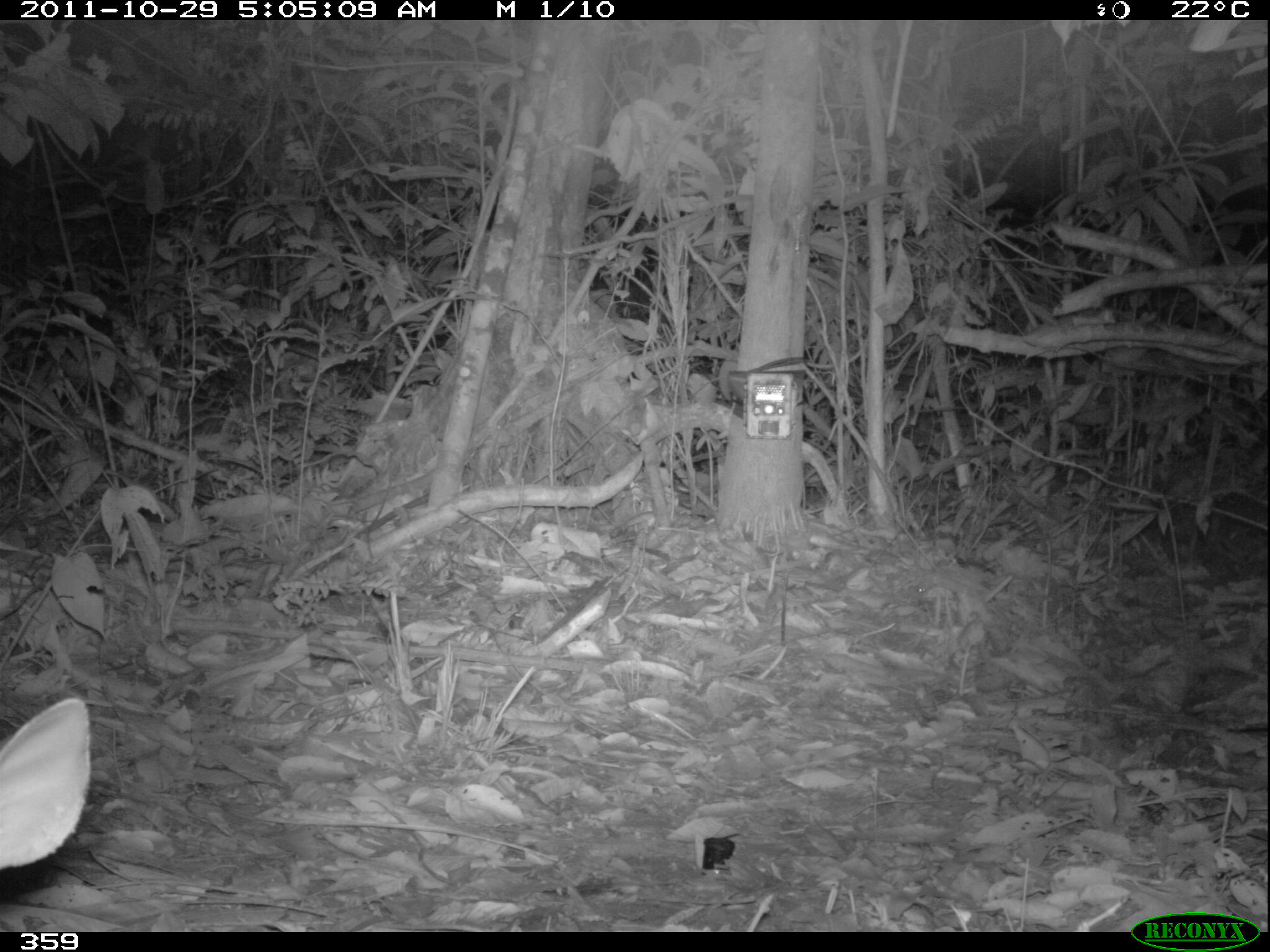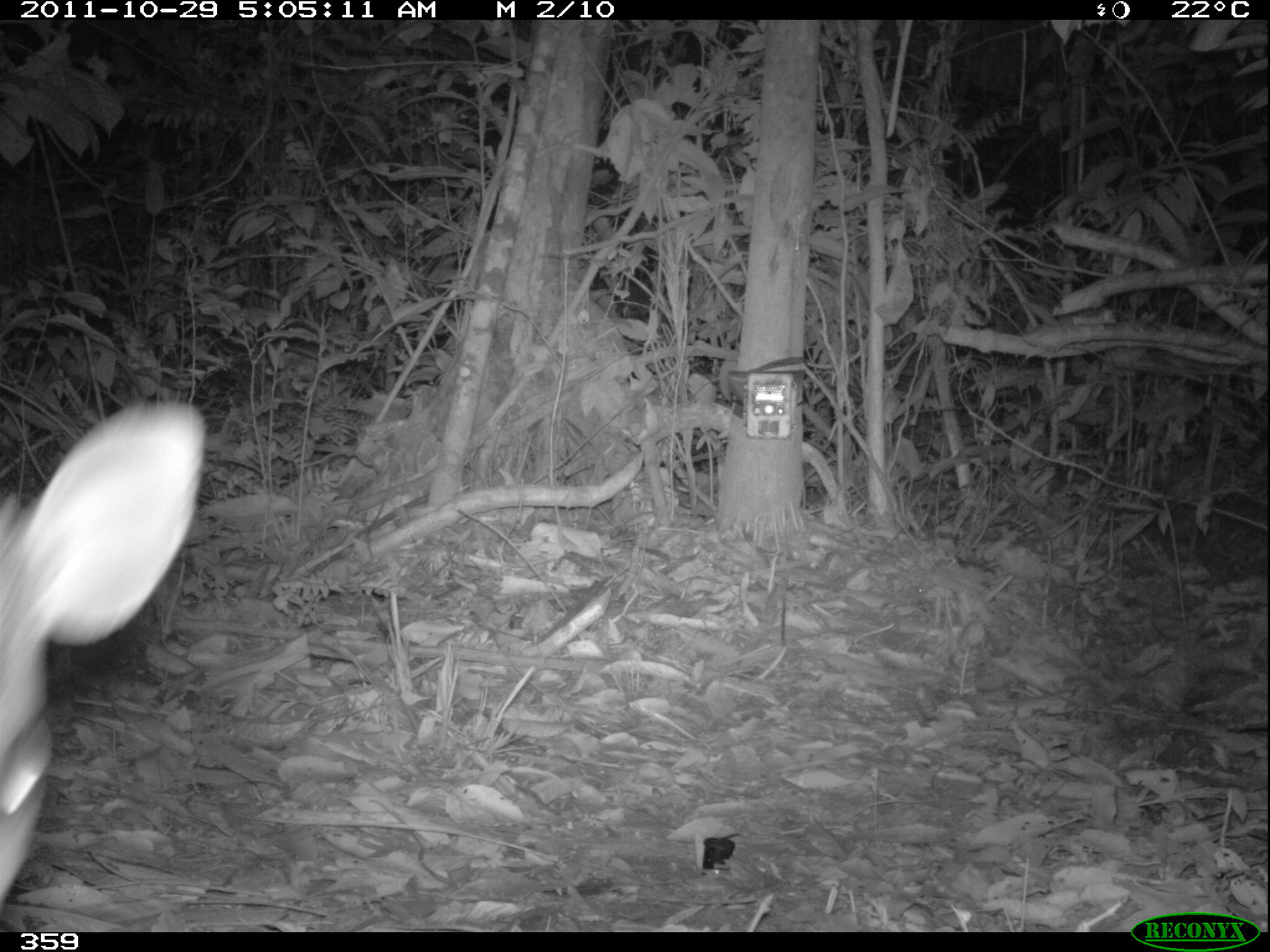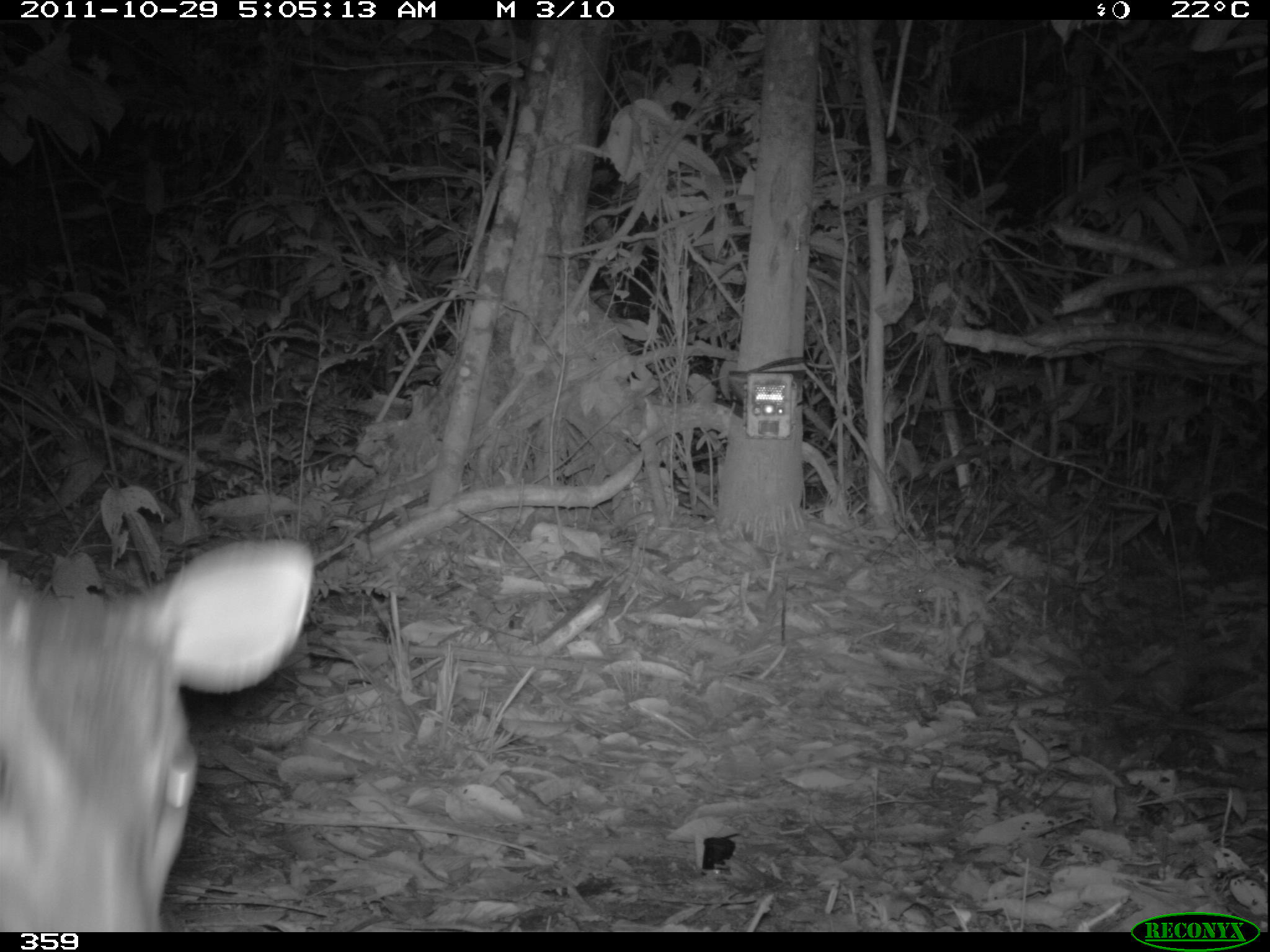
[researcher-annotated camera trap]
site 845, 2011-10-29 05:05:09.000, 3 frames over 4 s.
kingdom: Animalia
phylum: Chordata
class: Mammalia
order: Artiodactyla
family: Cervidae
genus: Mazama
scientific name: Mazama americana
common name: red brocket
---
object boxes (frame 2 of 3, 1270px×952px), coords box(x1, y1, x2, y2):
mazama americana: box(0, 390, 204, 919)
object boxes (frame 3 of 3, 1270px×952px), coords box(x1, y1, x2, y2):
mazama americana: box(0, 533, 315, 932)